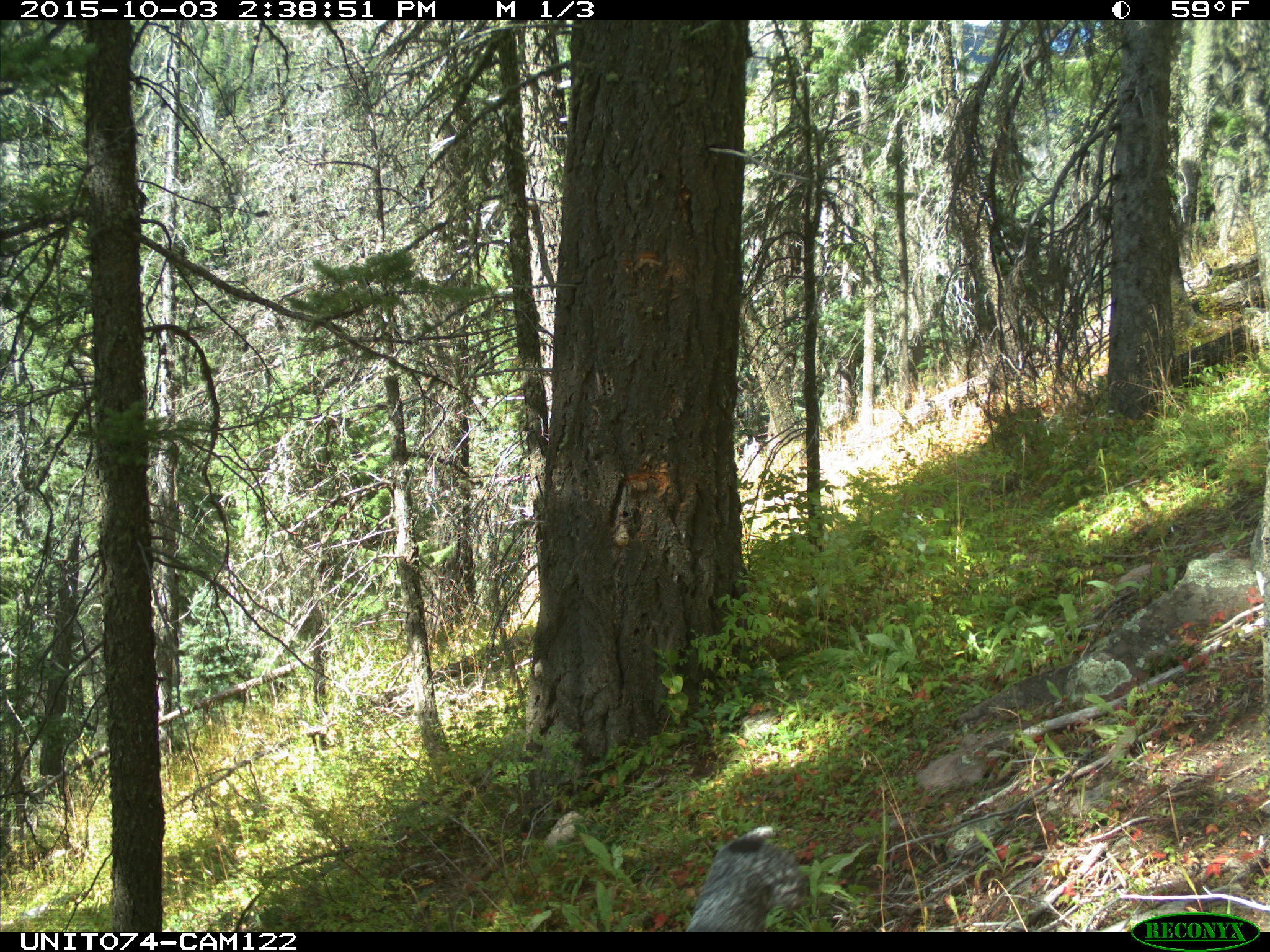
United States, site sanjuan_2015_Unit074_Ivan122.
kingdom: Animalia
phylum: Chordata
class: Mammalia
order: Carnivora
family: Canidae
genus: Canis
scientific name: Canis familiaris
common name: domestic dog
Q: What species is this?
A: Canis familiaris (domestic dog).